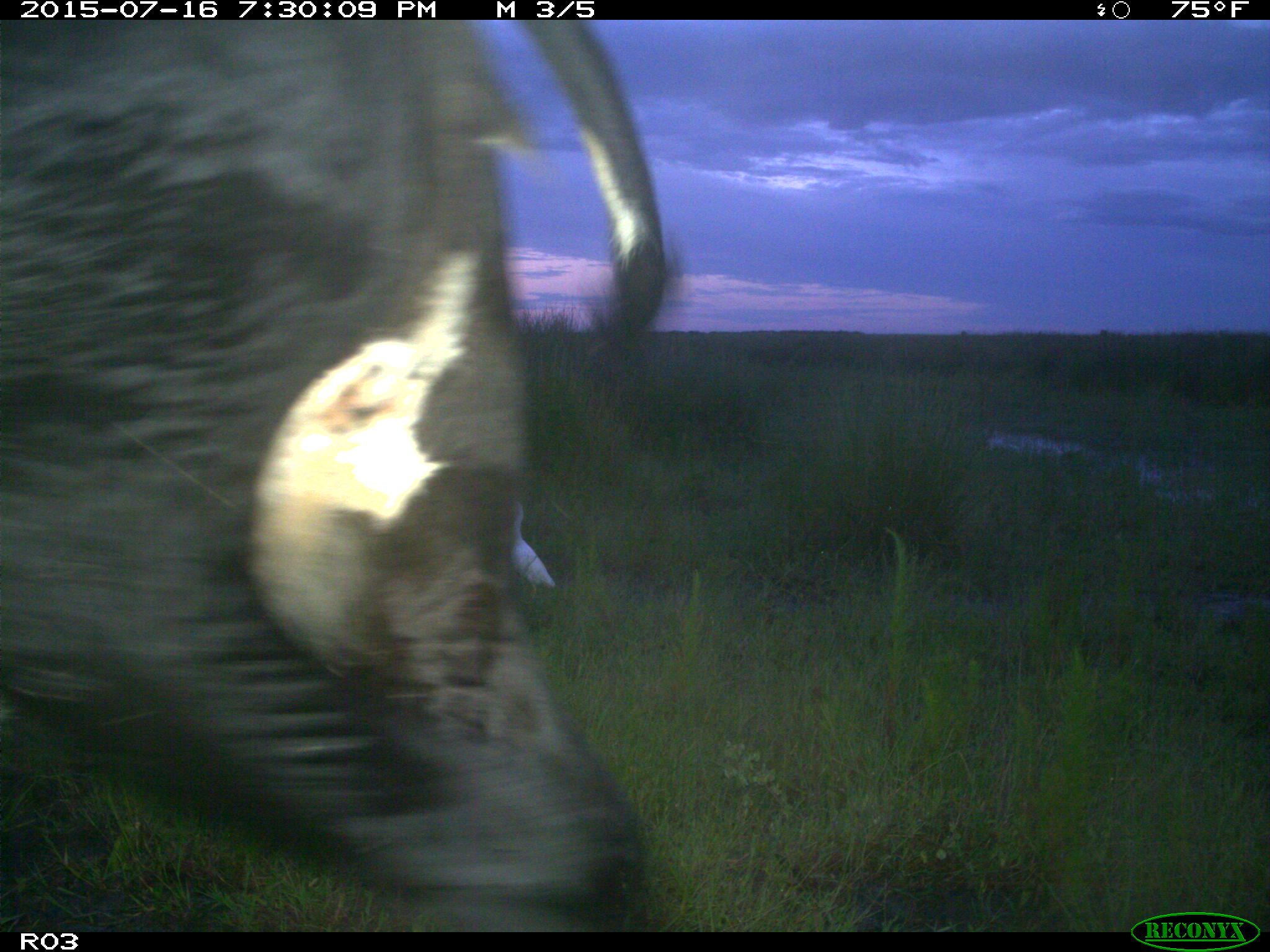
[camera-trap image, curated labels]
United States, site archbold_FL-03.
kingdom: Animalia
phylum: Chordata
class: Mammalia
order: Artiodactyla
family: Bovidae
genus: Bos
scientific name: Bos taurus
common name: domestic cow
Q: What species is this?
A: Bos taurus (domestic cow).